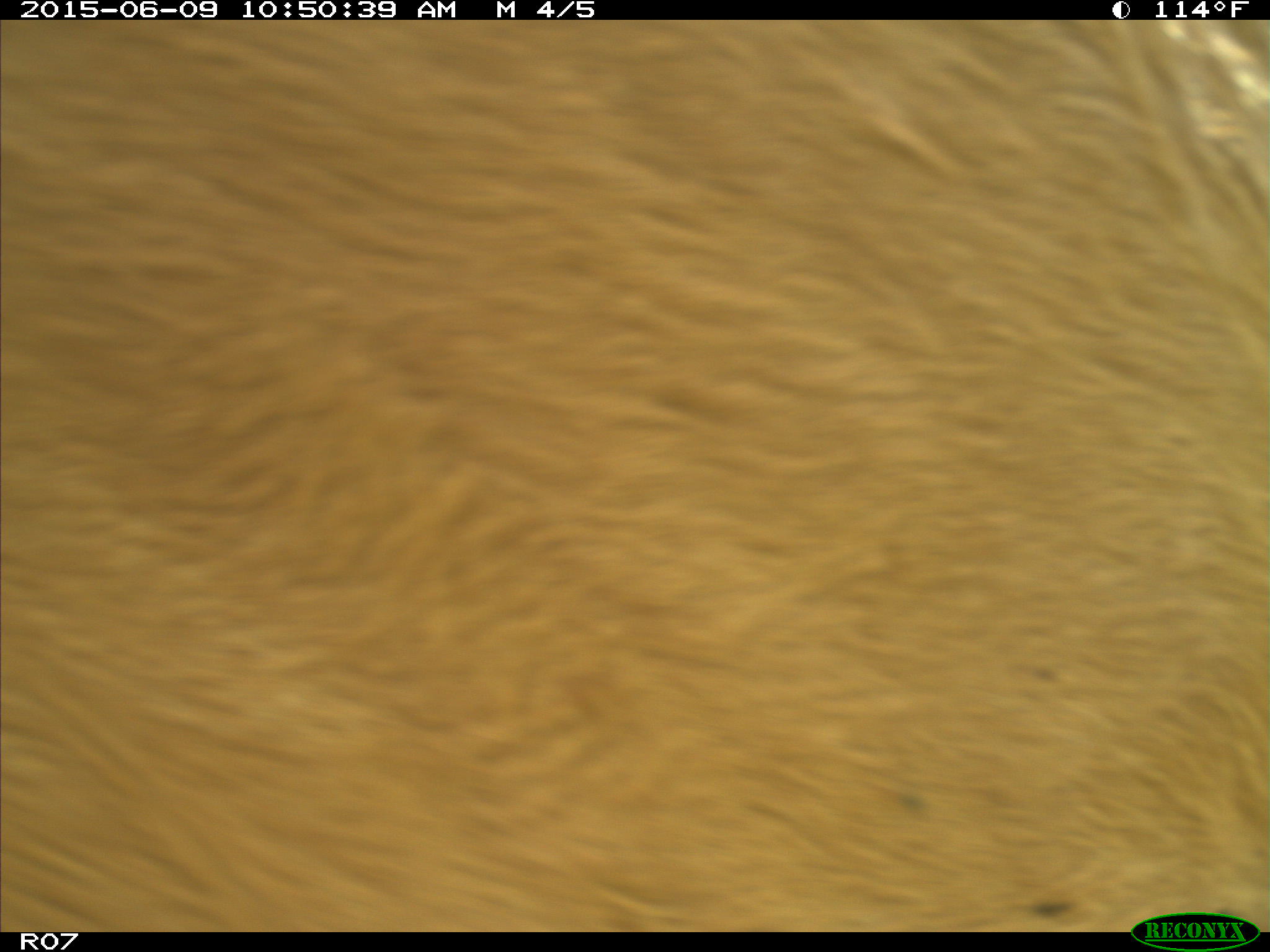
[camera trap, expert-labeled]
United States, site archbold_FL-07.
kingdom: Animalia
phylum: Chordata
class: Mammalia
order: Artiodactyla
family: Bovidae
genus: Bos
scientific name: Bos taurus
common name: domestic cow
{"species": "Bos taurus (domestic cow)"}